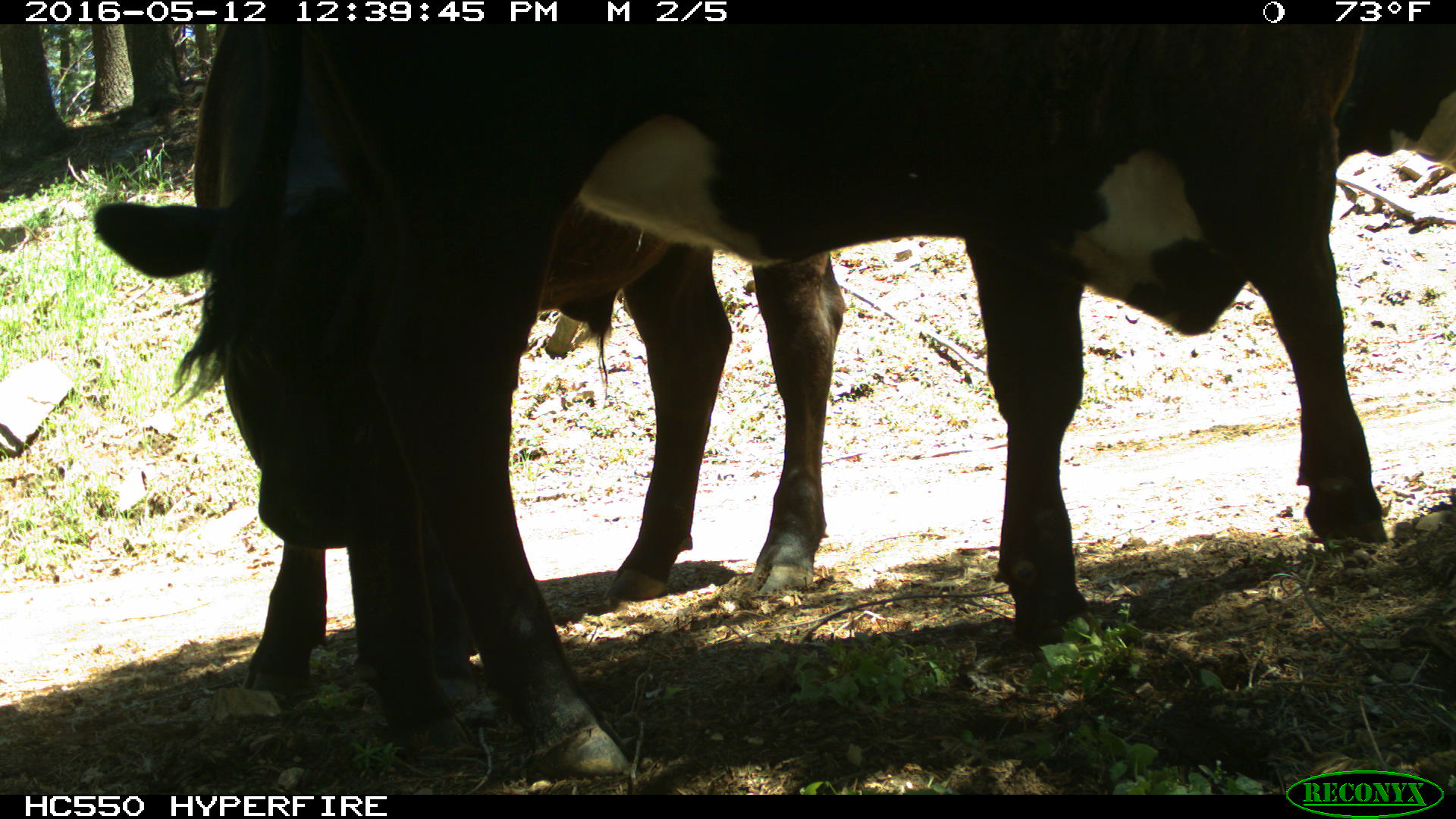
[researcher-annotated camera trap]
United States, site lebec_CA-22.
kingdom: Animalia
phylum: Chordata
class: Mammalia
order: Artiodactyla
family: Bovidae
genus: Bos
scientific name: Bos taurus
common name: domestic cow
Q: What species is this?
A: Bos taurus (domestic cow).